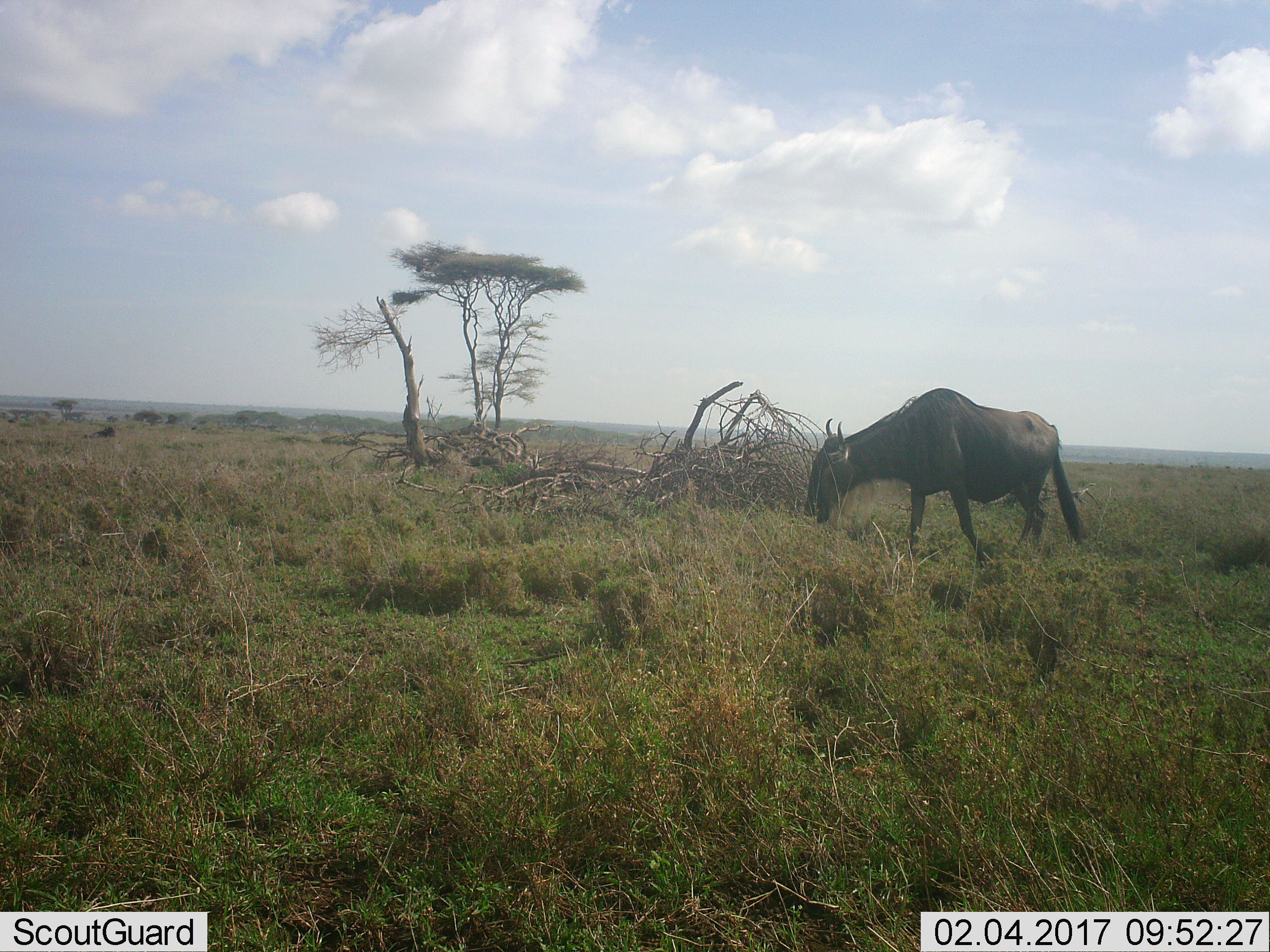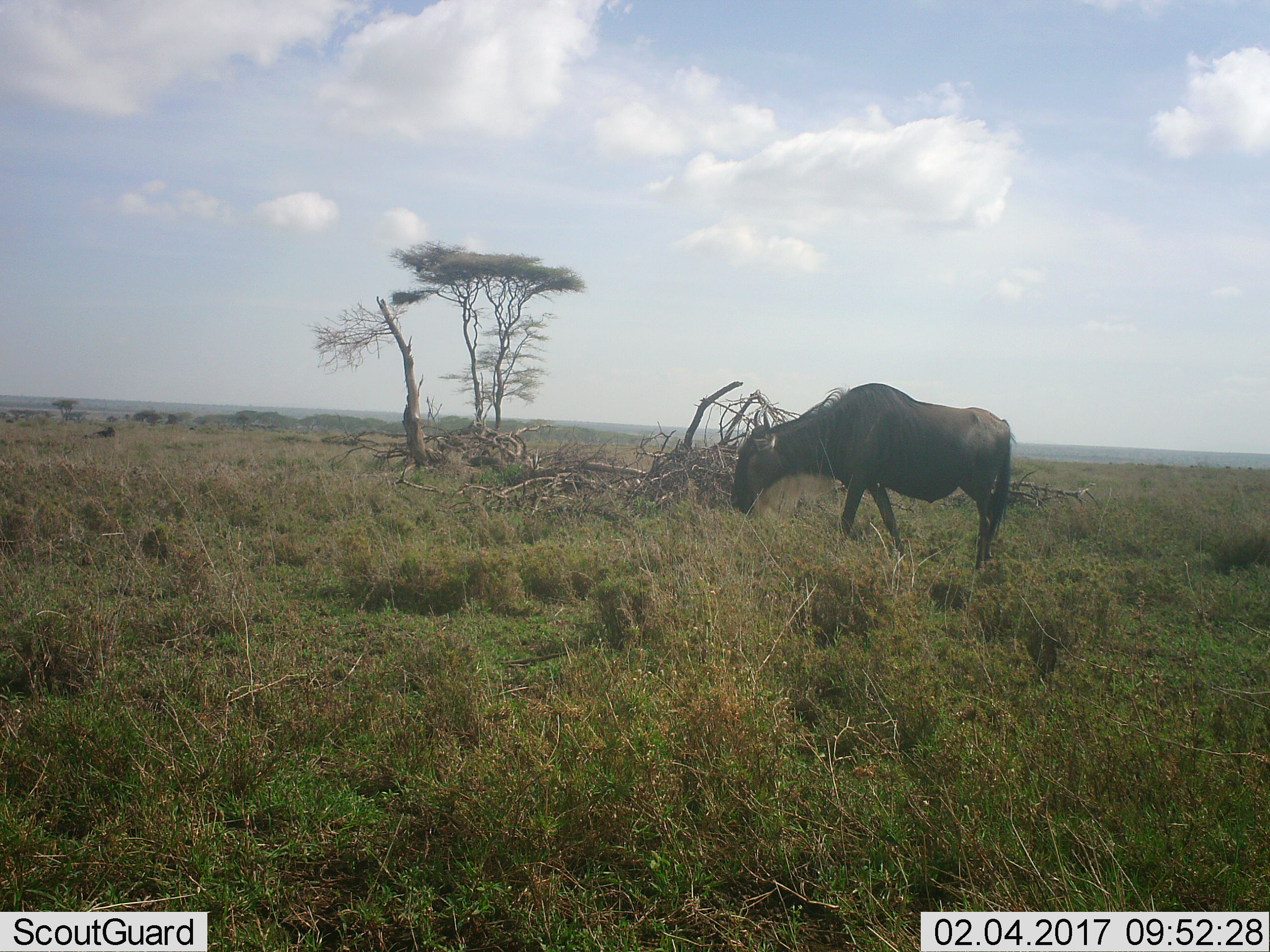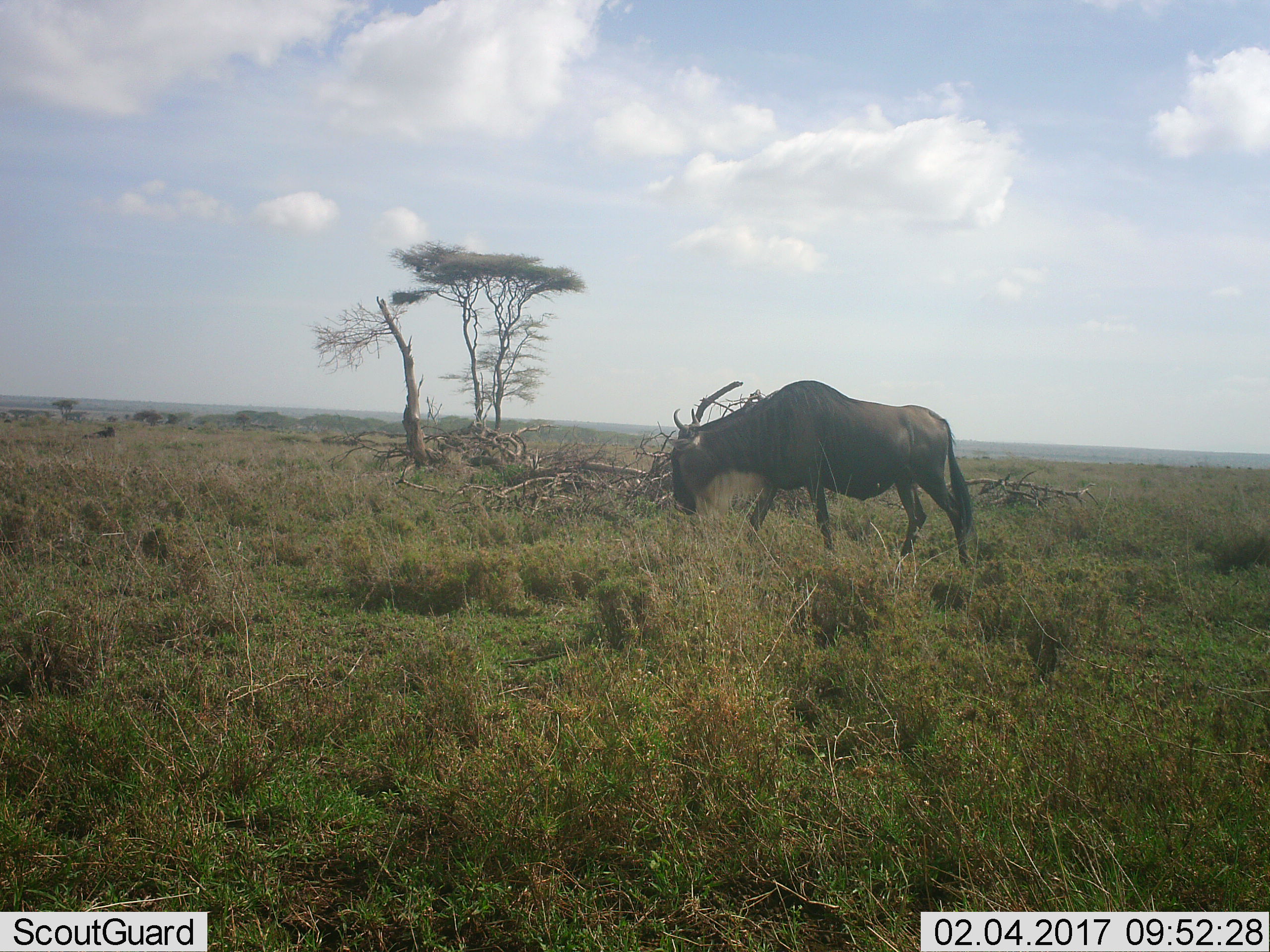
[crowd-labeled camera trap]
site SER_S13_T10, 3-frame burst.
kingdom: Animalia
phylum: Chordata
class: Mammalia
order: Artiodactyla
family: Bovidae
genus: Connochaetes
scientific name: Connochaetes taurinus taurinus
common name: blue wildebeest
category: wildebeestblue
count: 1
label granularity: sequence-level